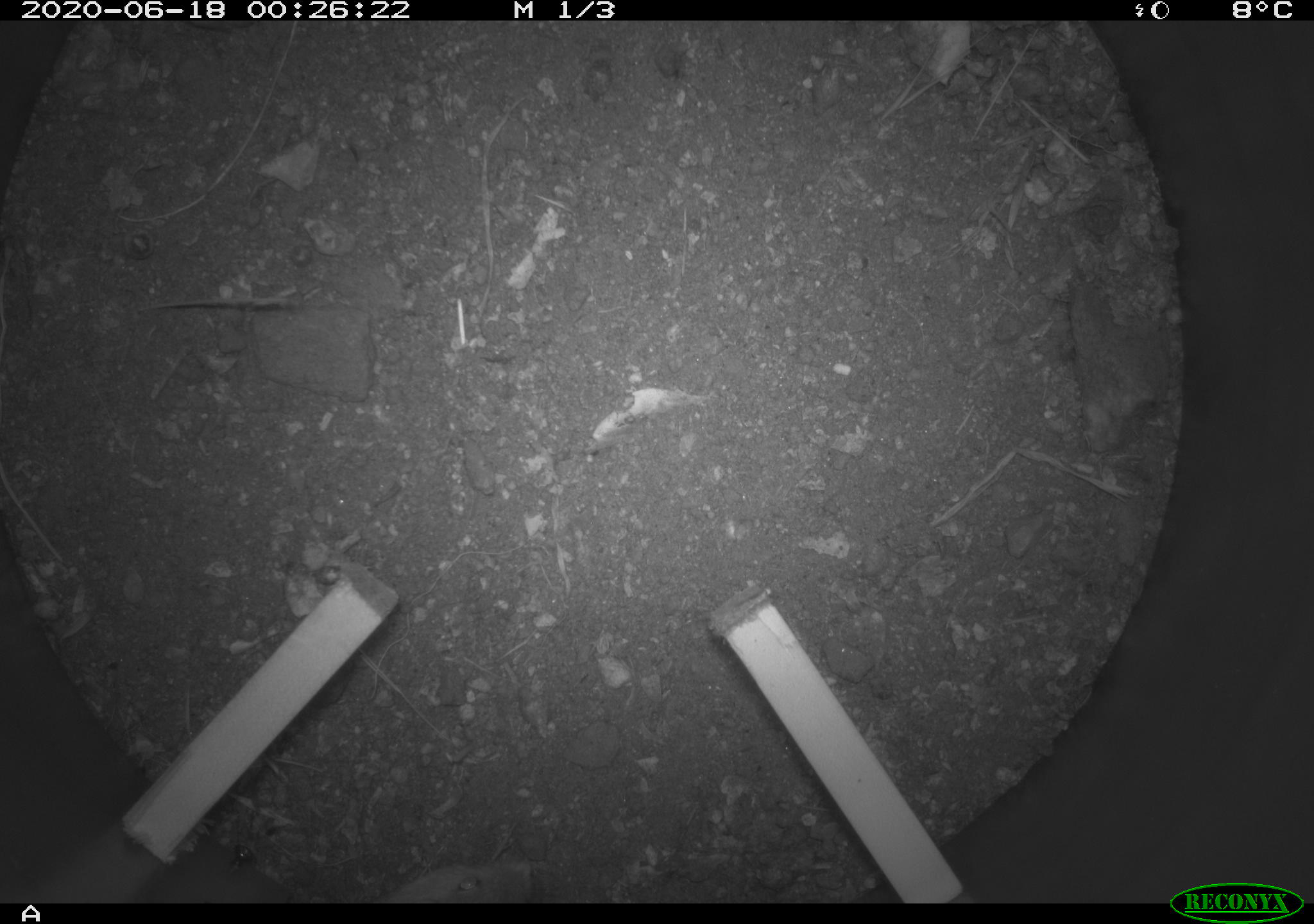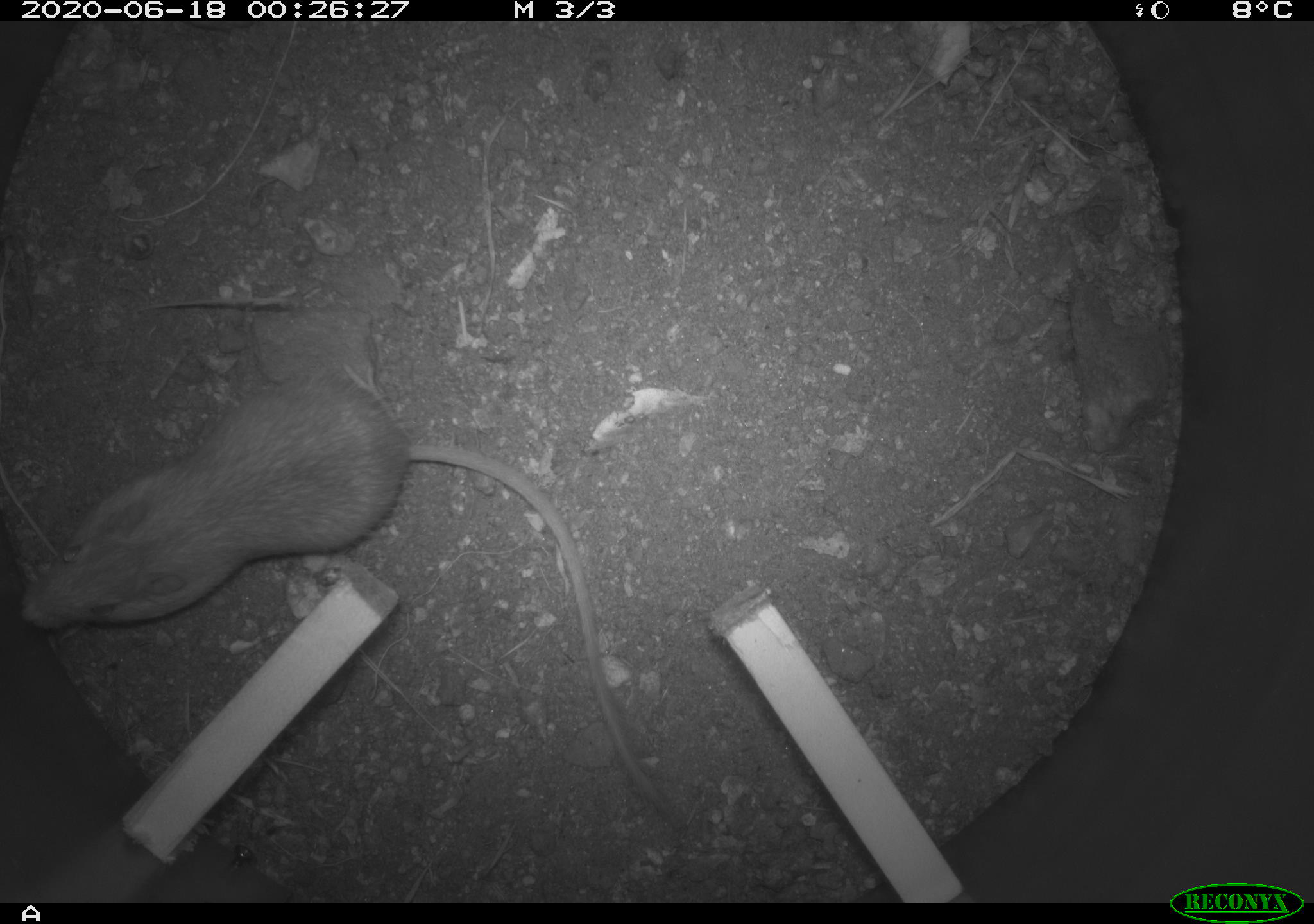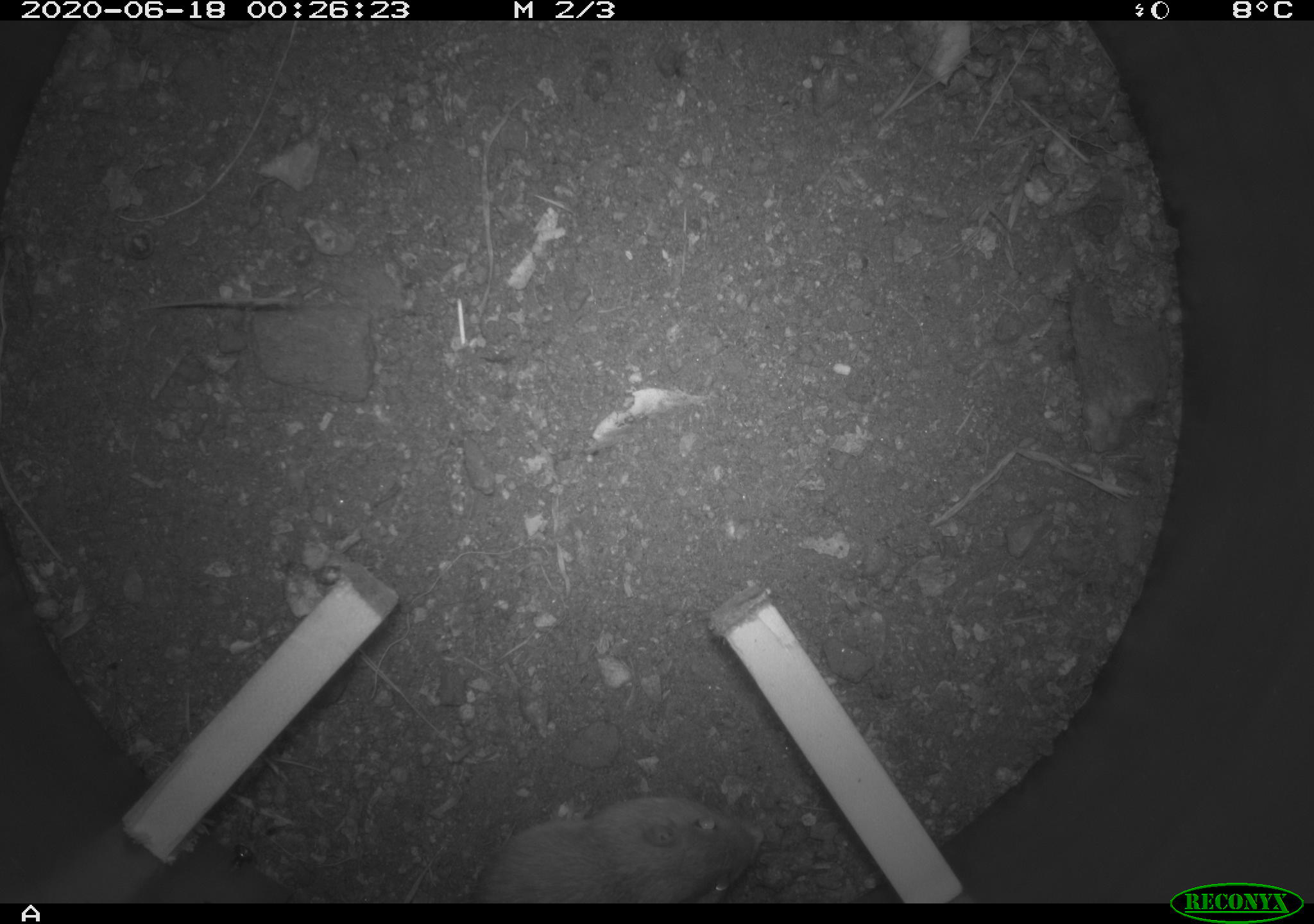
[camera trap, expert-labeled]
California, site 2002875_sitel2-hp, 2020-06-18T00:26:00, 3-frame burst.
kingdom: Animalia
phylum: Chordata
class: Mammalia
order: Rodentia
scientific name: Rodentia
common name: mouse species